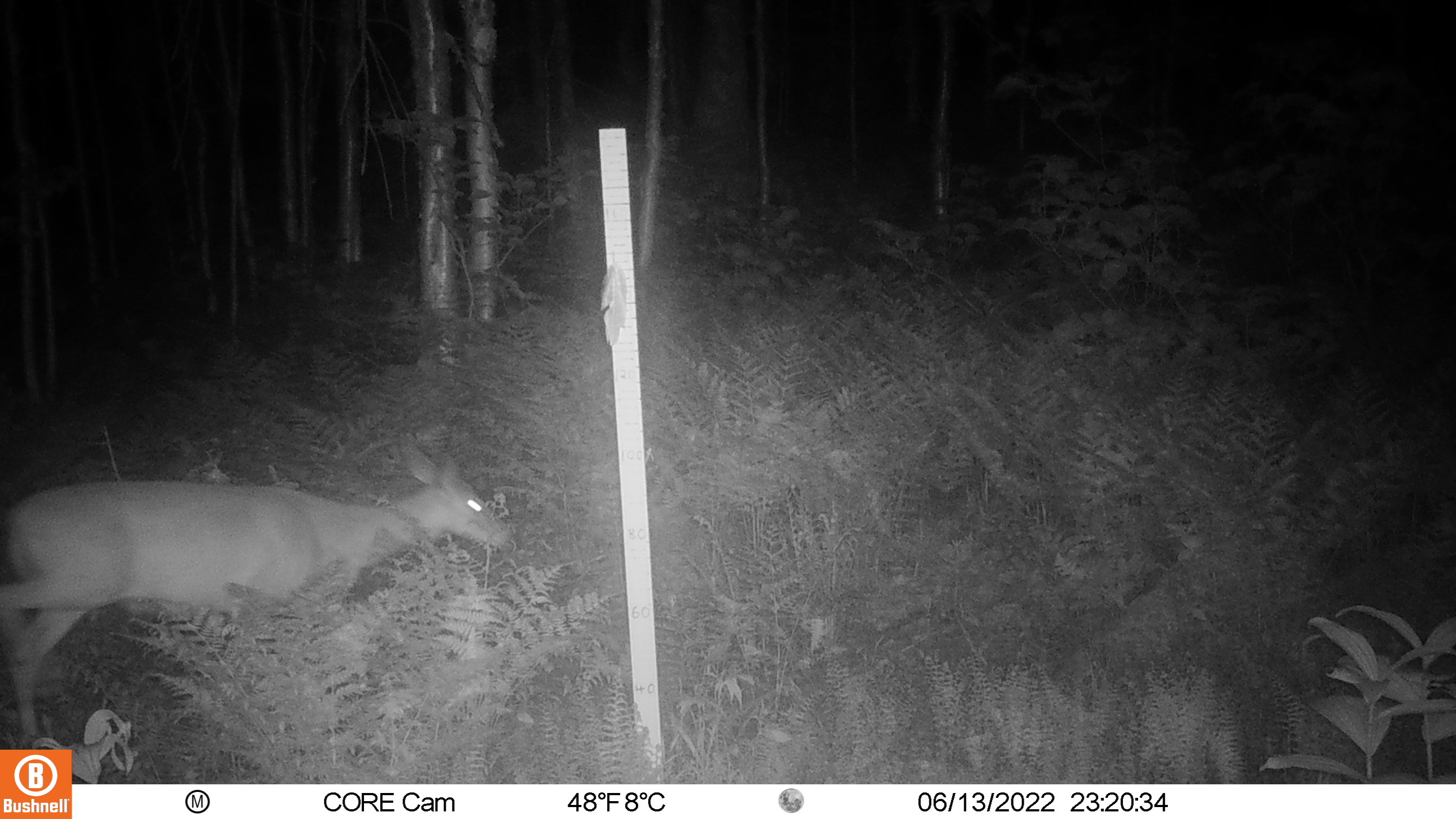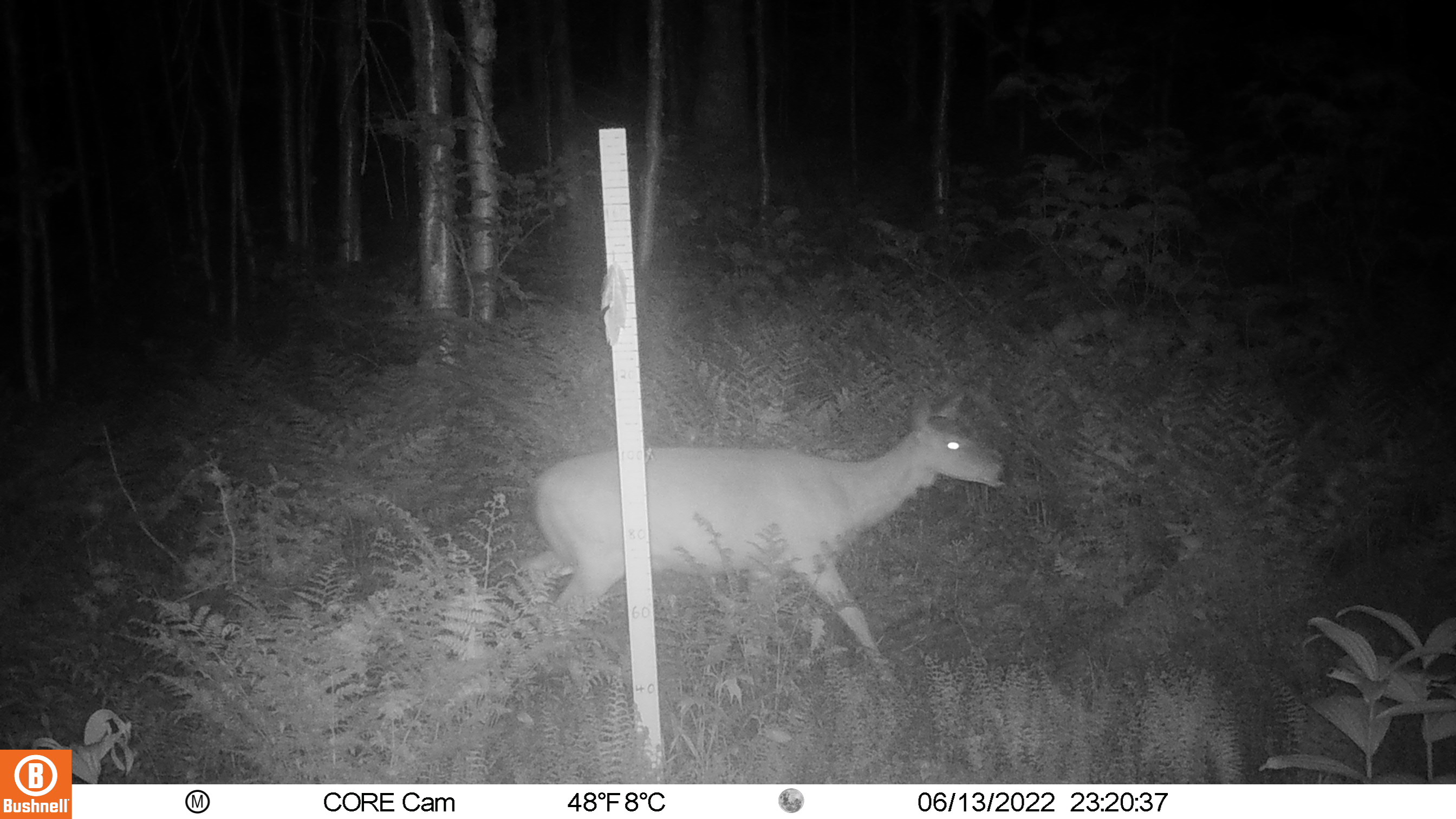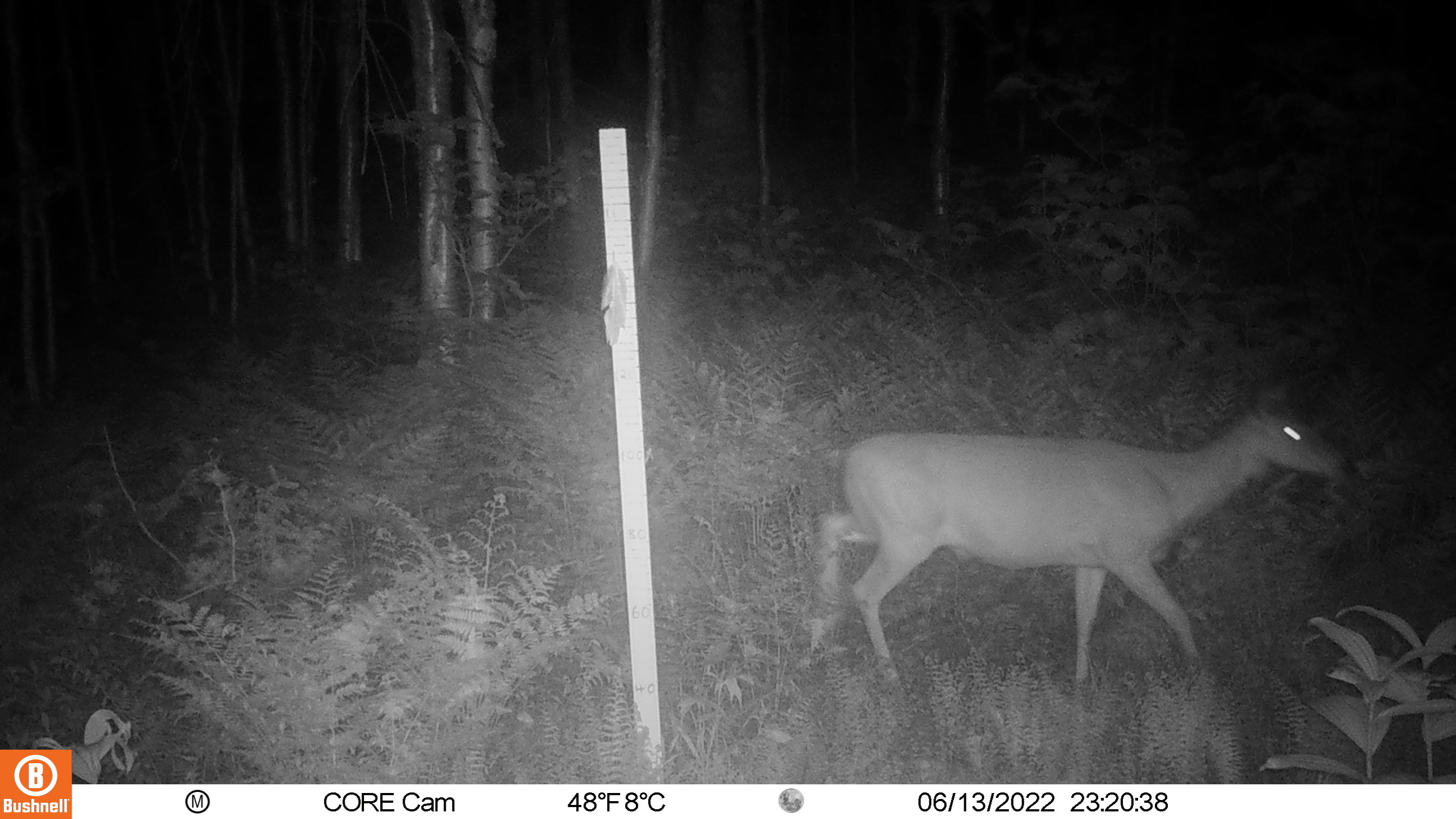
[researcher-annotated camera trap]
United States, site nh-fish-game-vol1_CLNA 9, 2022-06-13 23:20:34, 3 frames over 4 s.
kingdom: Animalia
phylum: Chordata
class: Mammalia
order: Artiodactyla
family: Cervidae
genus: Odocoileus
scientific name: Odocoileus virginianus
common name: white-tailed deer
White-tailed deer (Odocoileus virginianus).